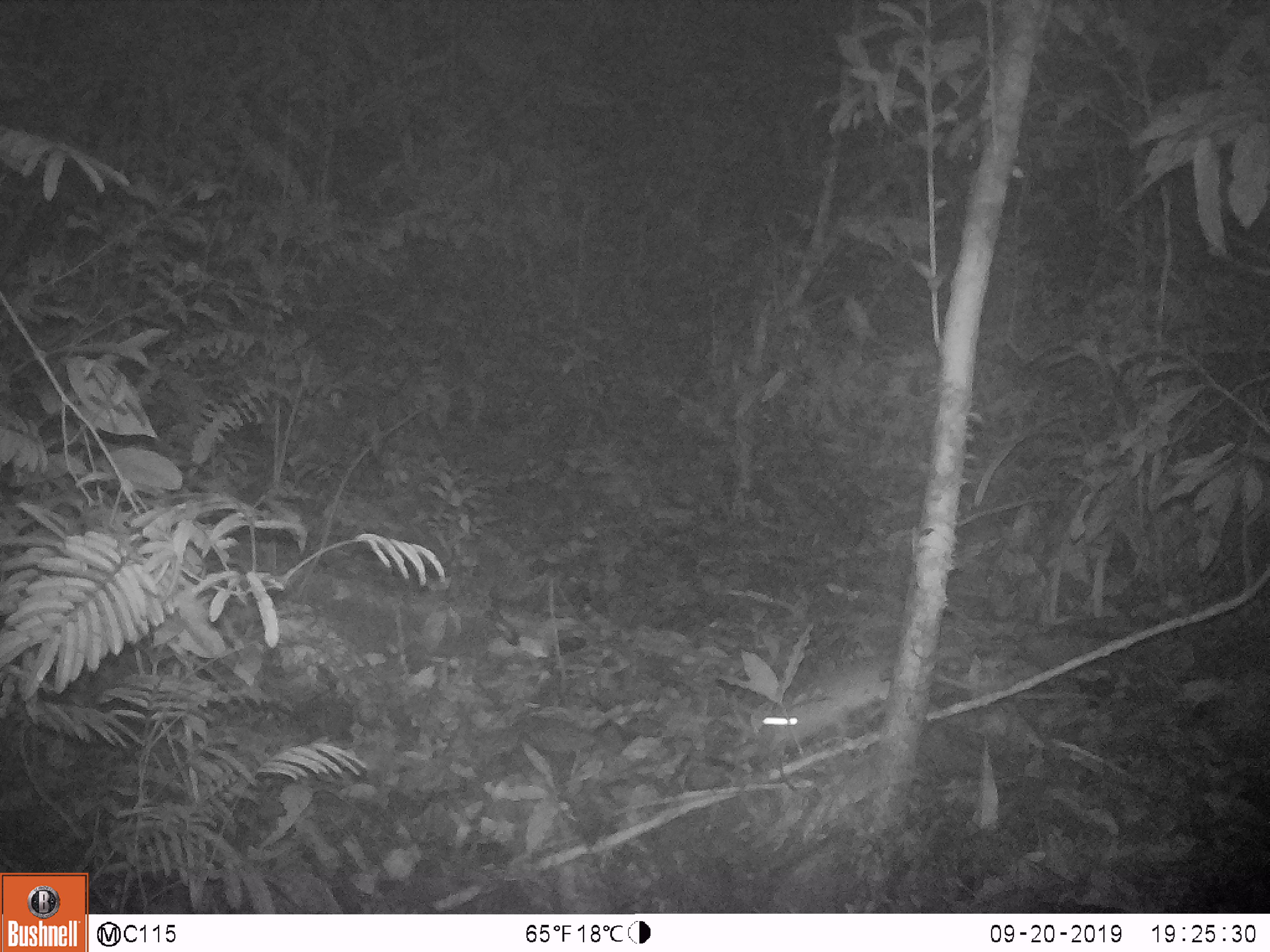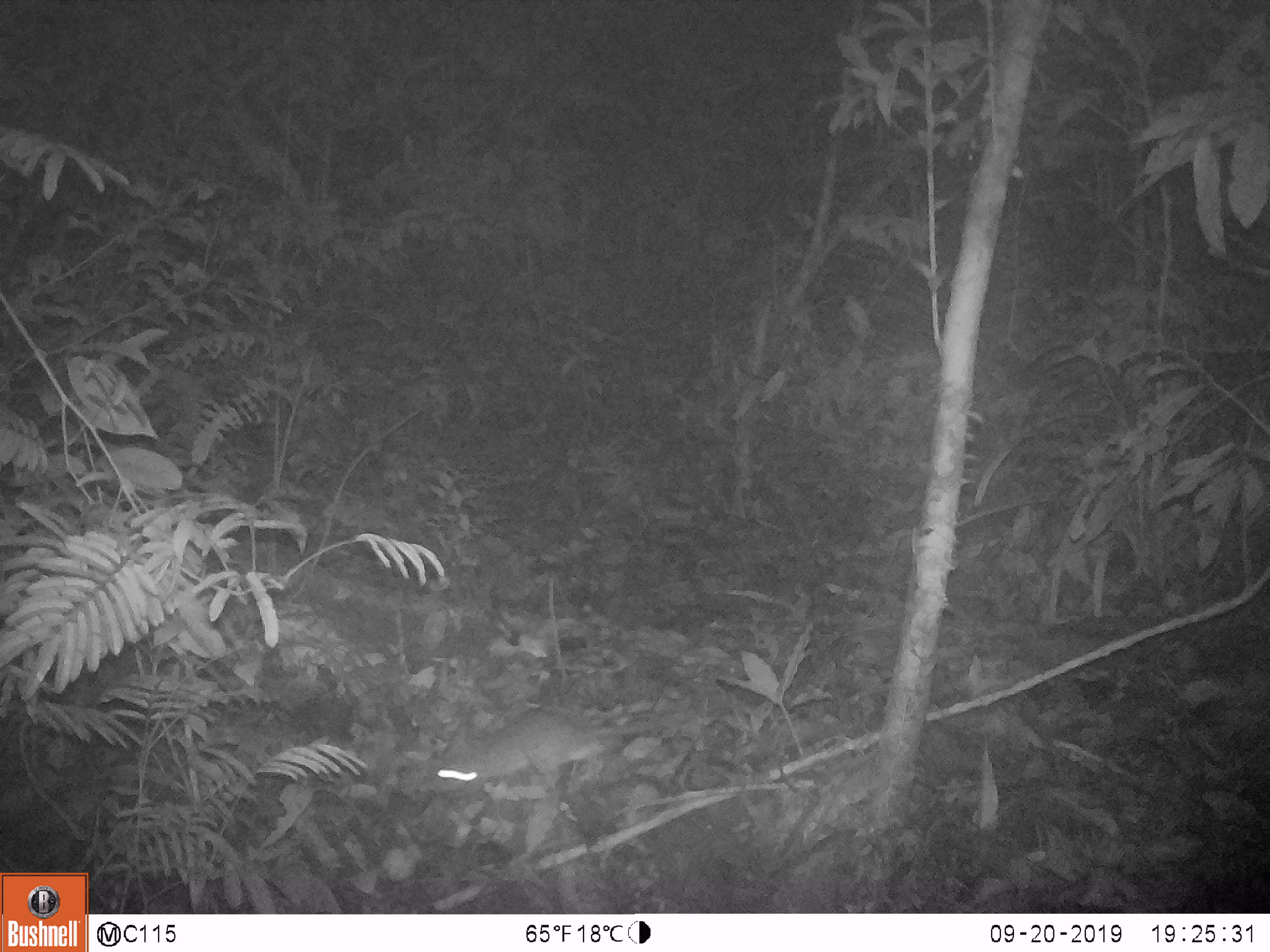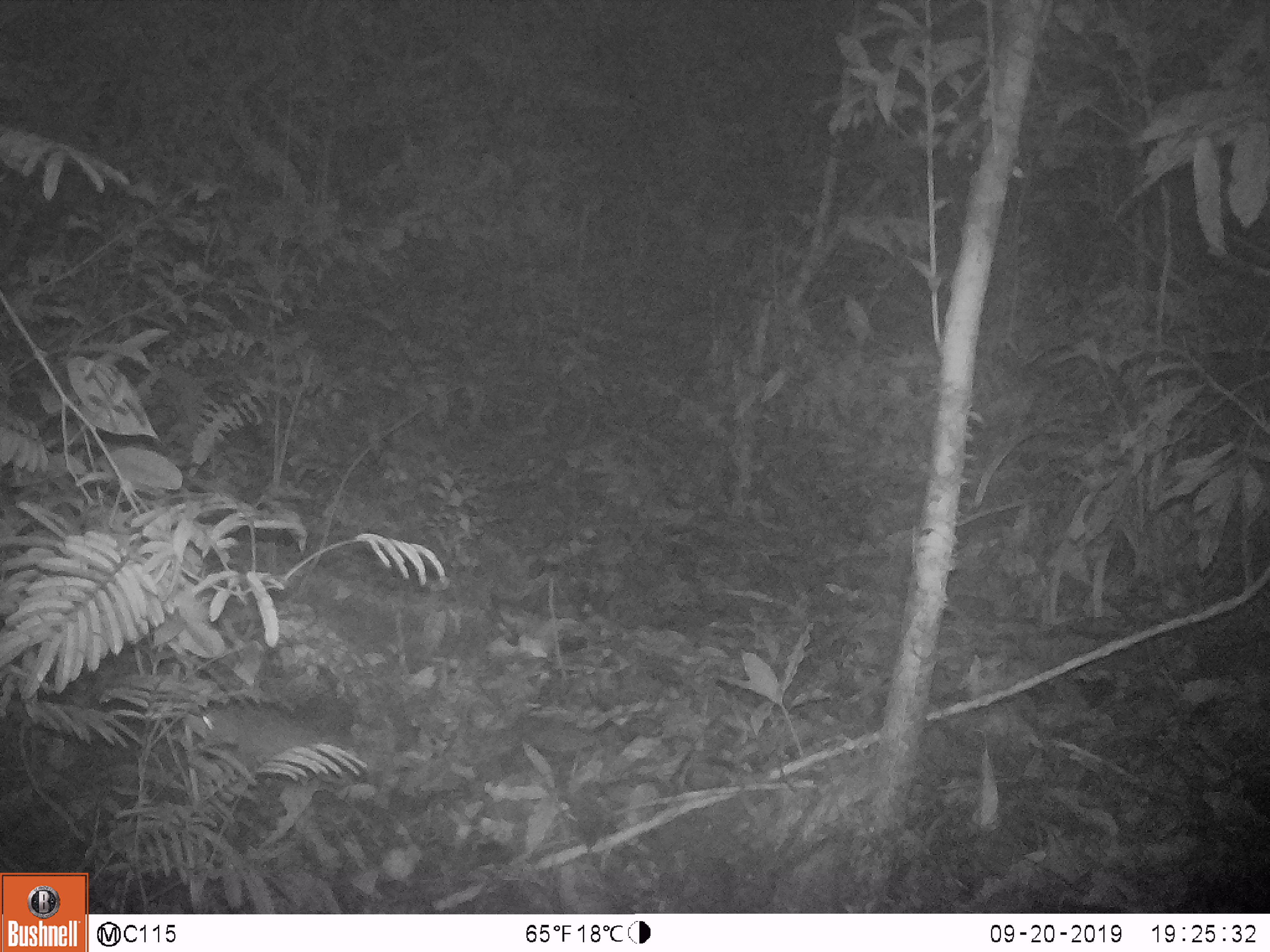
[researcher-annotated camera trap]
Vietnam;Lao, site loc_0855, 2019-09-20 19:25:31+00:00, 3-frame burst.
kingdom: Animalia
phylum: Chordata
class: Mammalia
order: Rodentia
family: Muridae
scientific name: Muridae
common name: old-world mice and rats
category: unidentified murid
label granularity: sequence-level